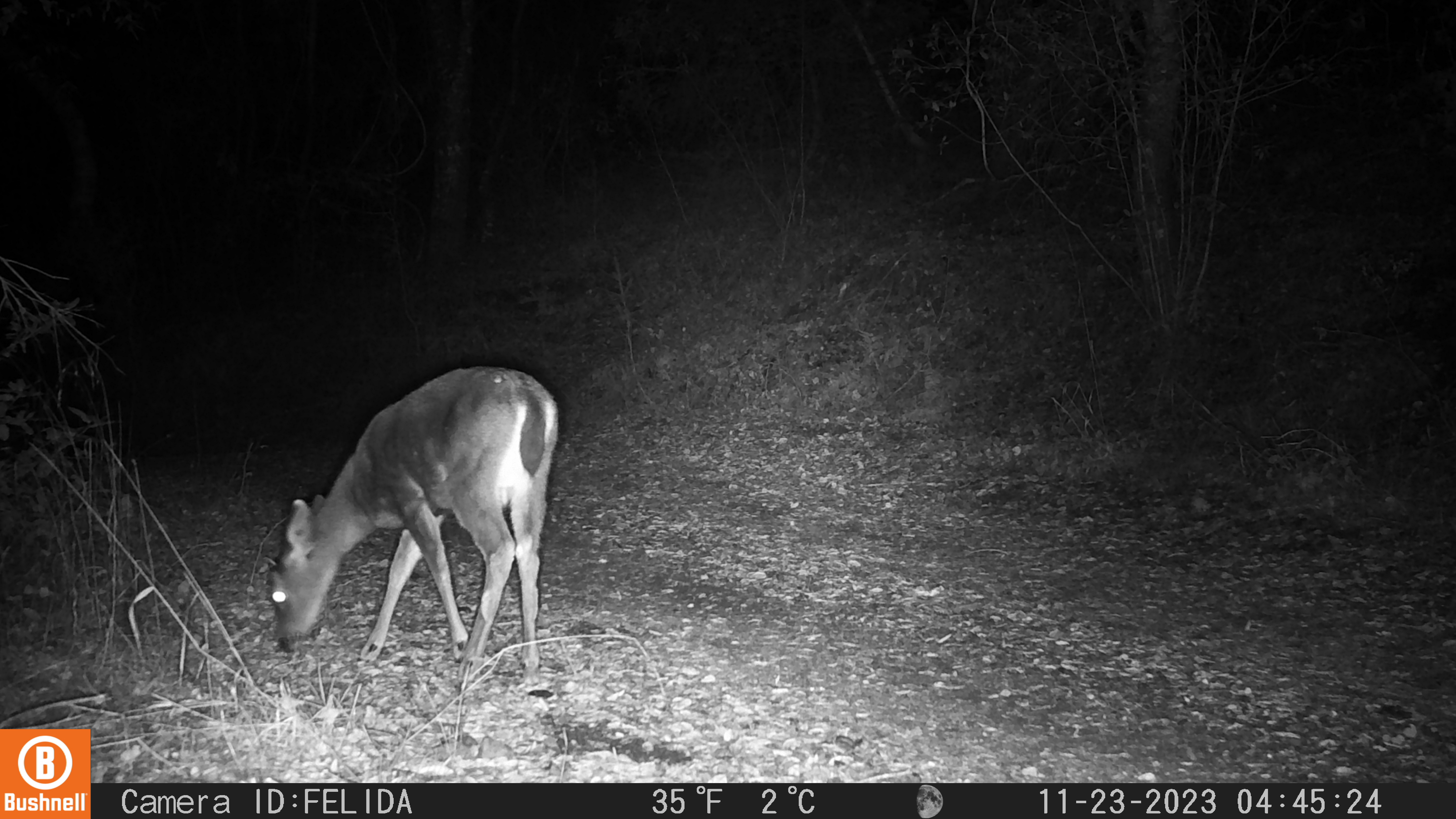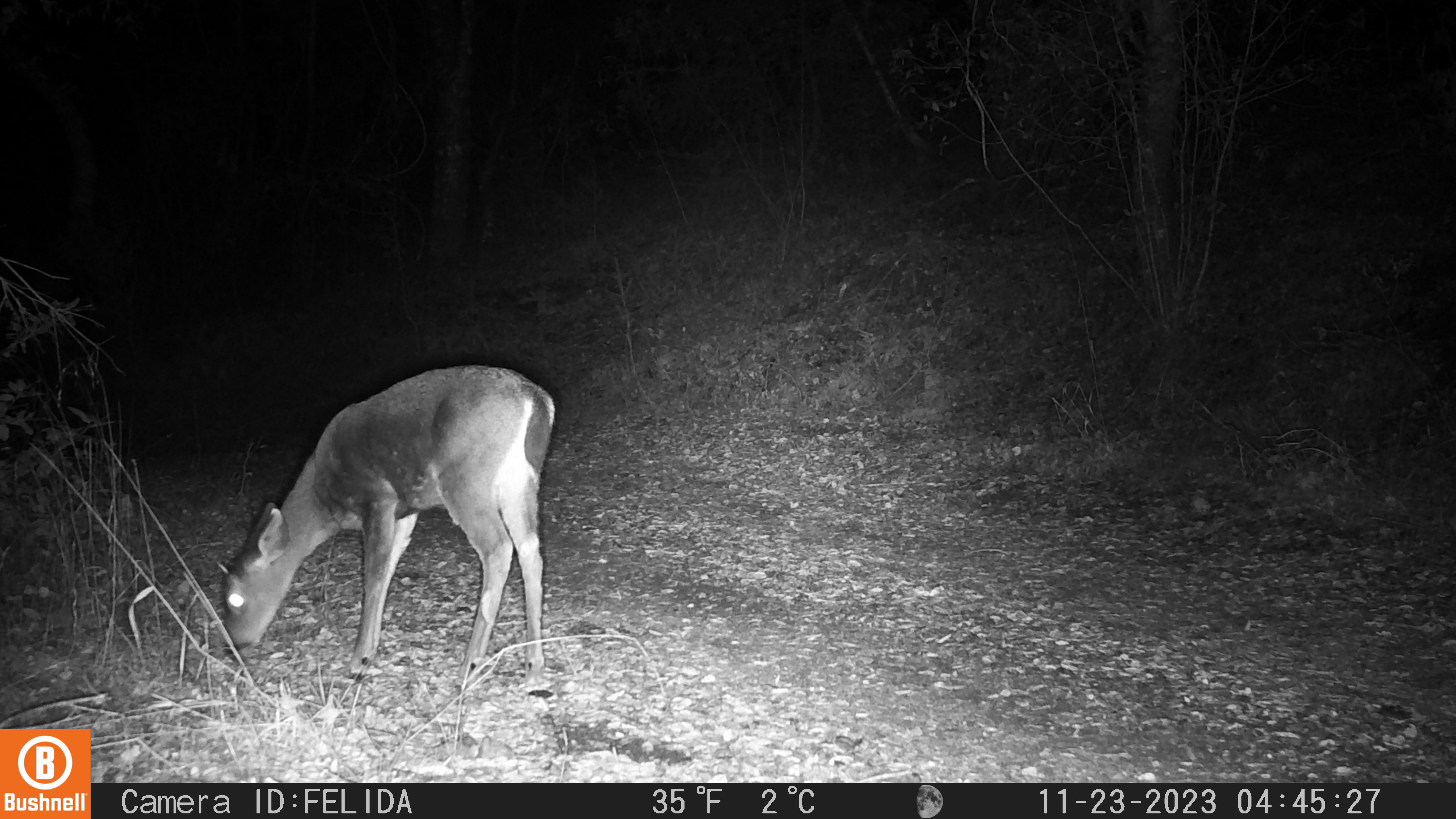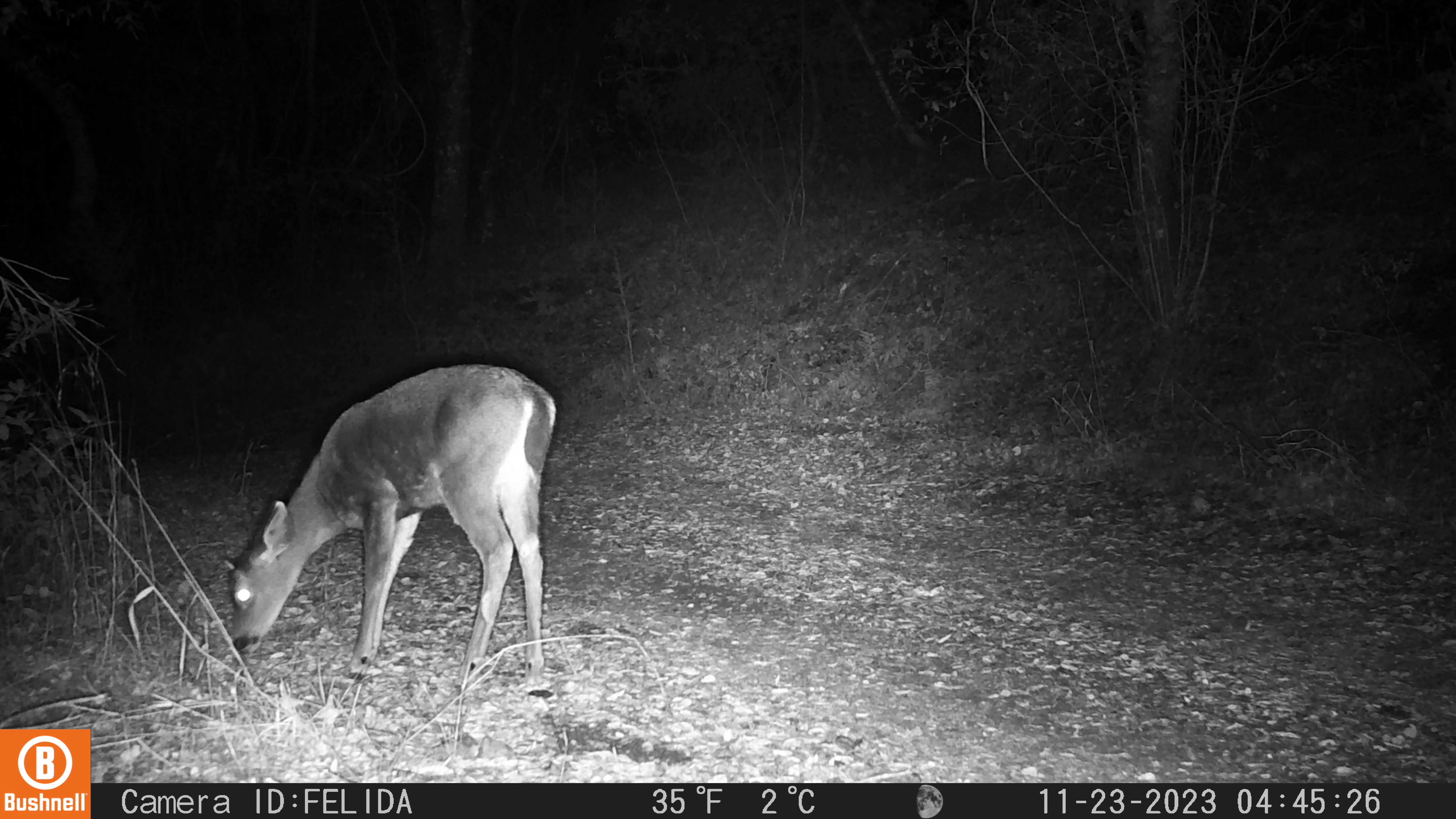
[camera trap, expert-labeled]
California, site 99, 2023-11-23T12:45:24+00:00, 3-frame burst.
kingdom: Animalia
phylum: Chordata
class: Mammalia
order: Artiodactyla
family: Cervidae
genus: Odocoileus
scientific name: Odocoileus hemionus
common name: mule deer